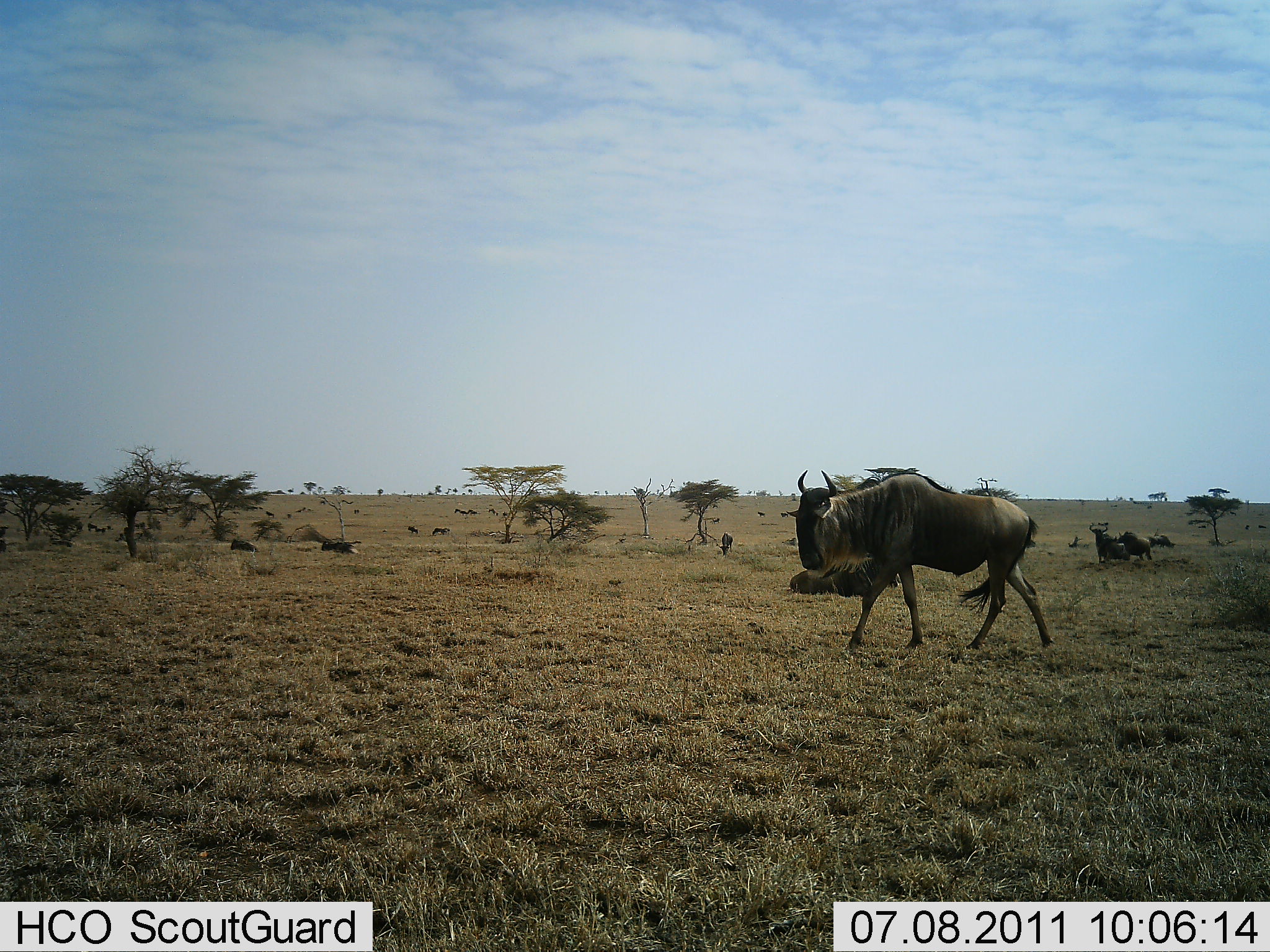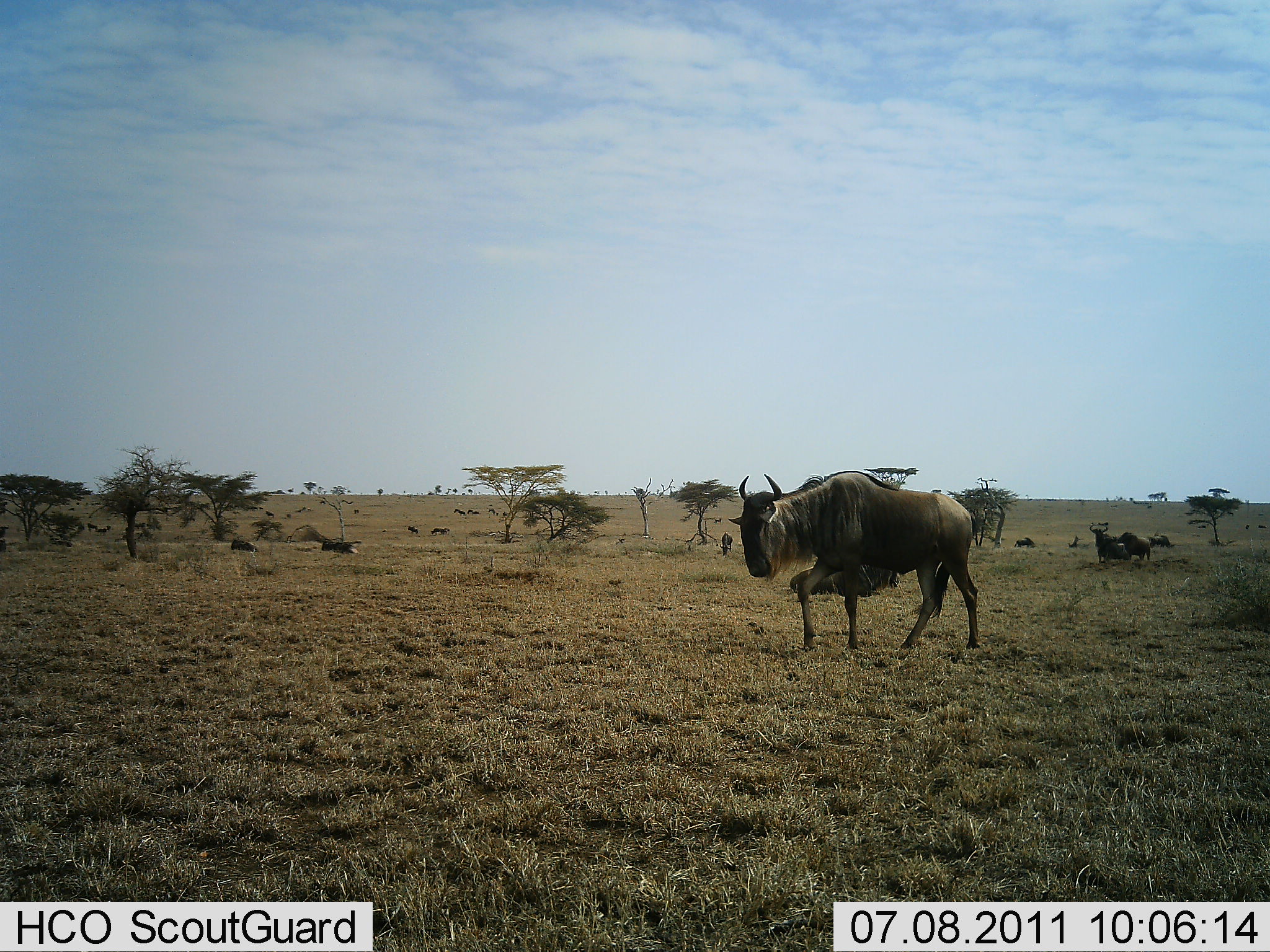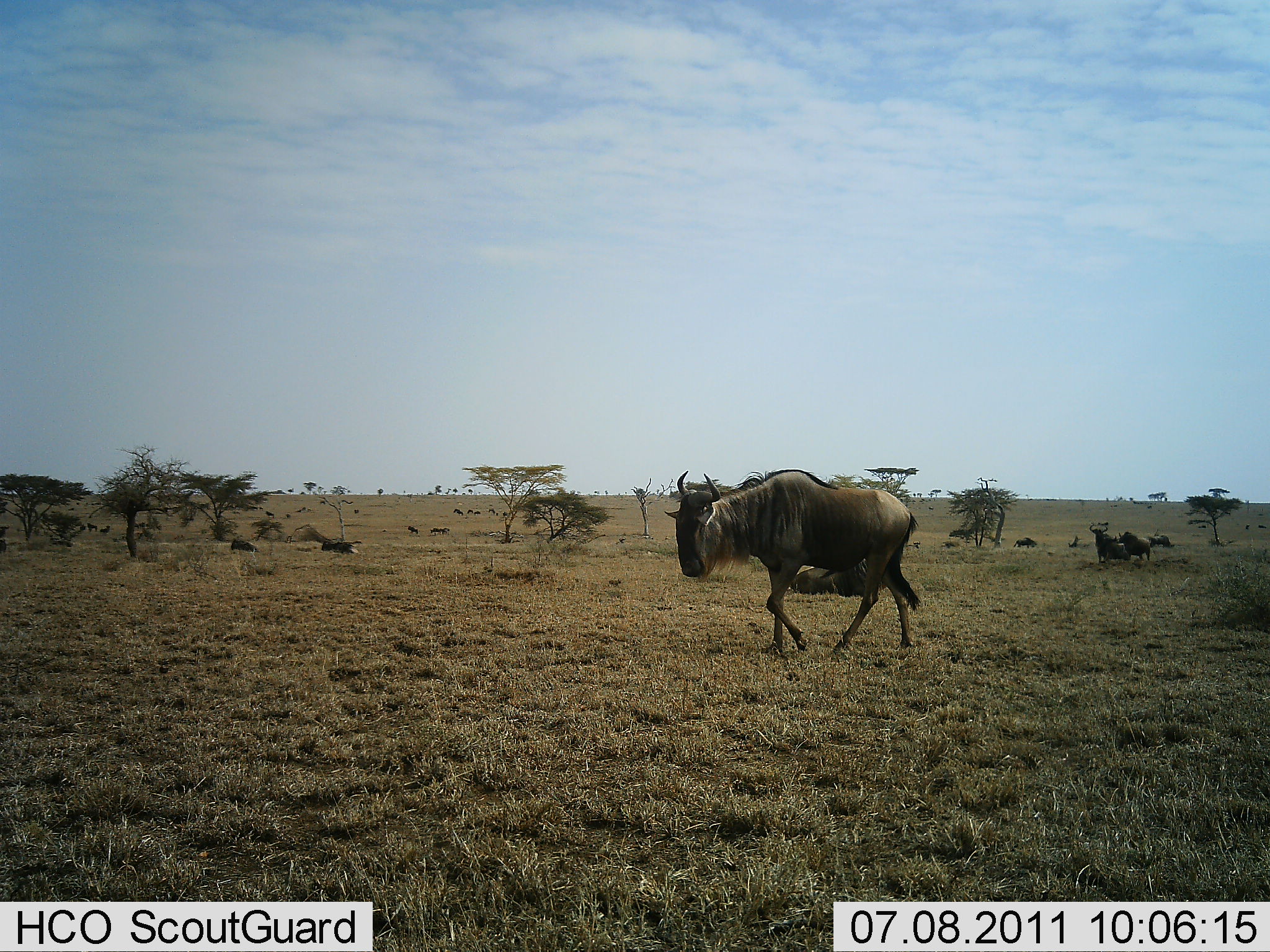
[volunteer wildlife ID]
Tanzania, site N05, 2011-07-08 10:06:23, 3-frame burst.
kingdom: Animalia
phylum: Chordata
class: Mammalia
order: Artiodactyla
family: Bovidae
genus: Connochaetes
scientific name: Connochaetes taurinus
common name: blue wildebeest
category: wildebeest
Wildebeest (blue wildebeest) (Connochaetes taurinus), count 11-50. Behavior (volunteer vote fractions): standing 46%, resting 54%, moving 100%, interacting 8%. Young present (vote fraction): 0%. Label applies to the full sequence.